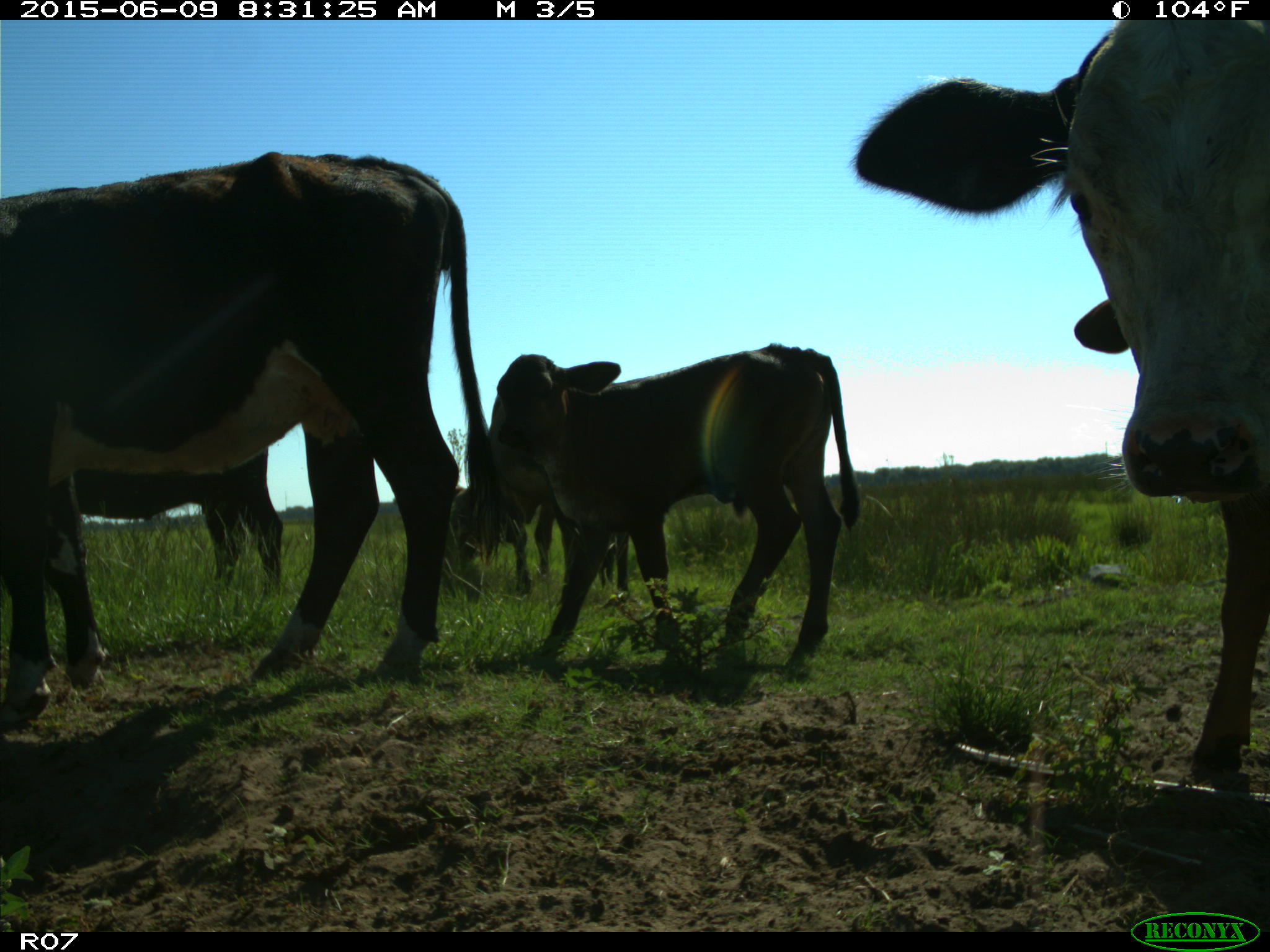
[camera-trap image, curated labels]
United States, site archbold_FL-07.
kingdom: Animalia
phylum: Chordata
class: Mammalia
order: Artiodactyla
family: Bovidae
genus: Bos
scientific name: Bos taurus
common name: domestic cow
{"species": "Bos taurus (domestic cow)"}